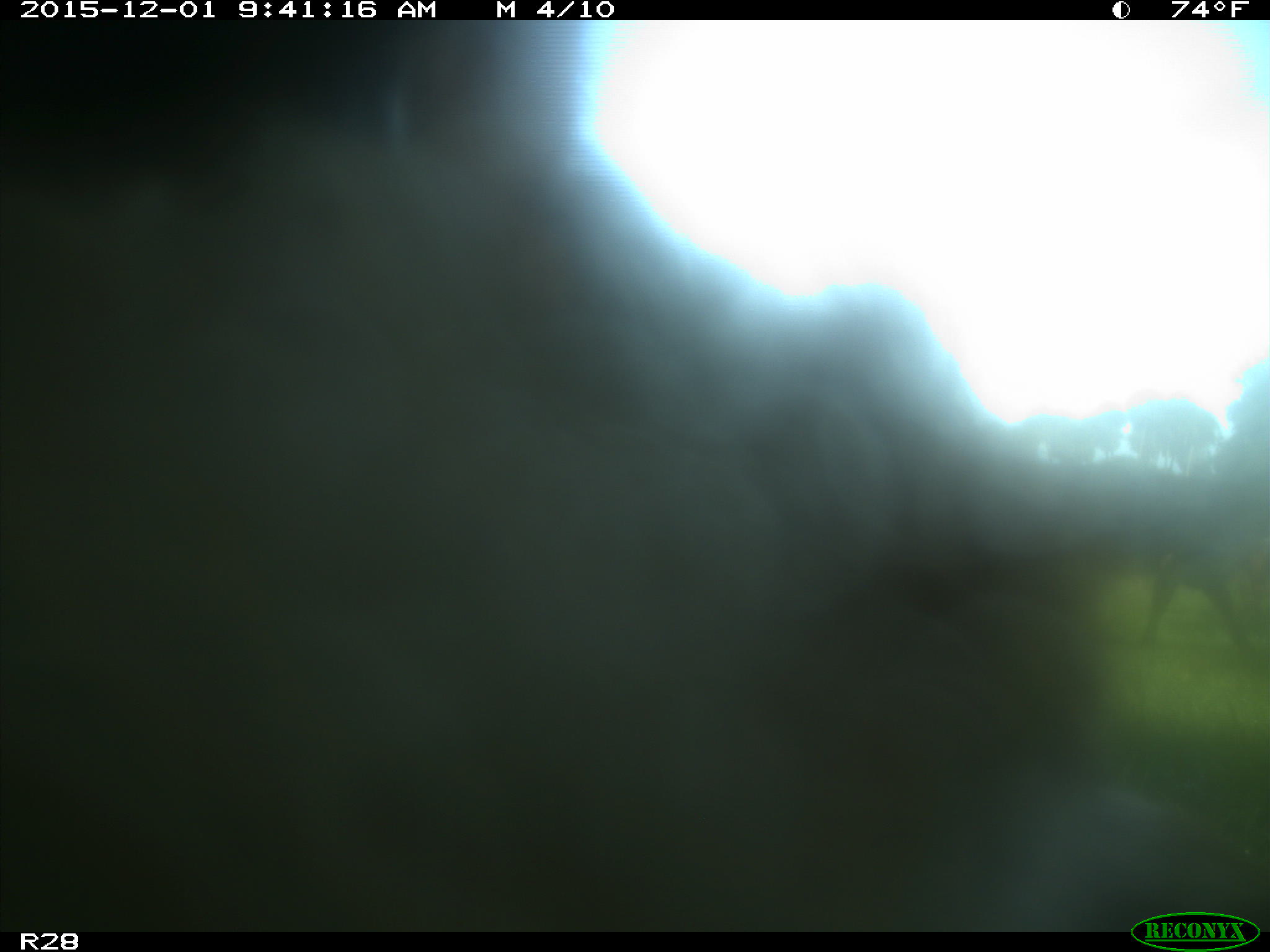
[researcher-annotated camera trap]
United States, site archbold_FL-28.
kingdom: Animalia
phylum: Chordata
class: Mammalia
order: Artiodactyla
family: Bovidae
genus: Bos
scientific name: Bos taurus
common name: domestic cow